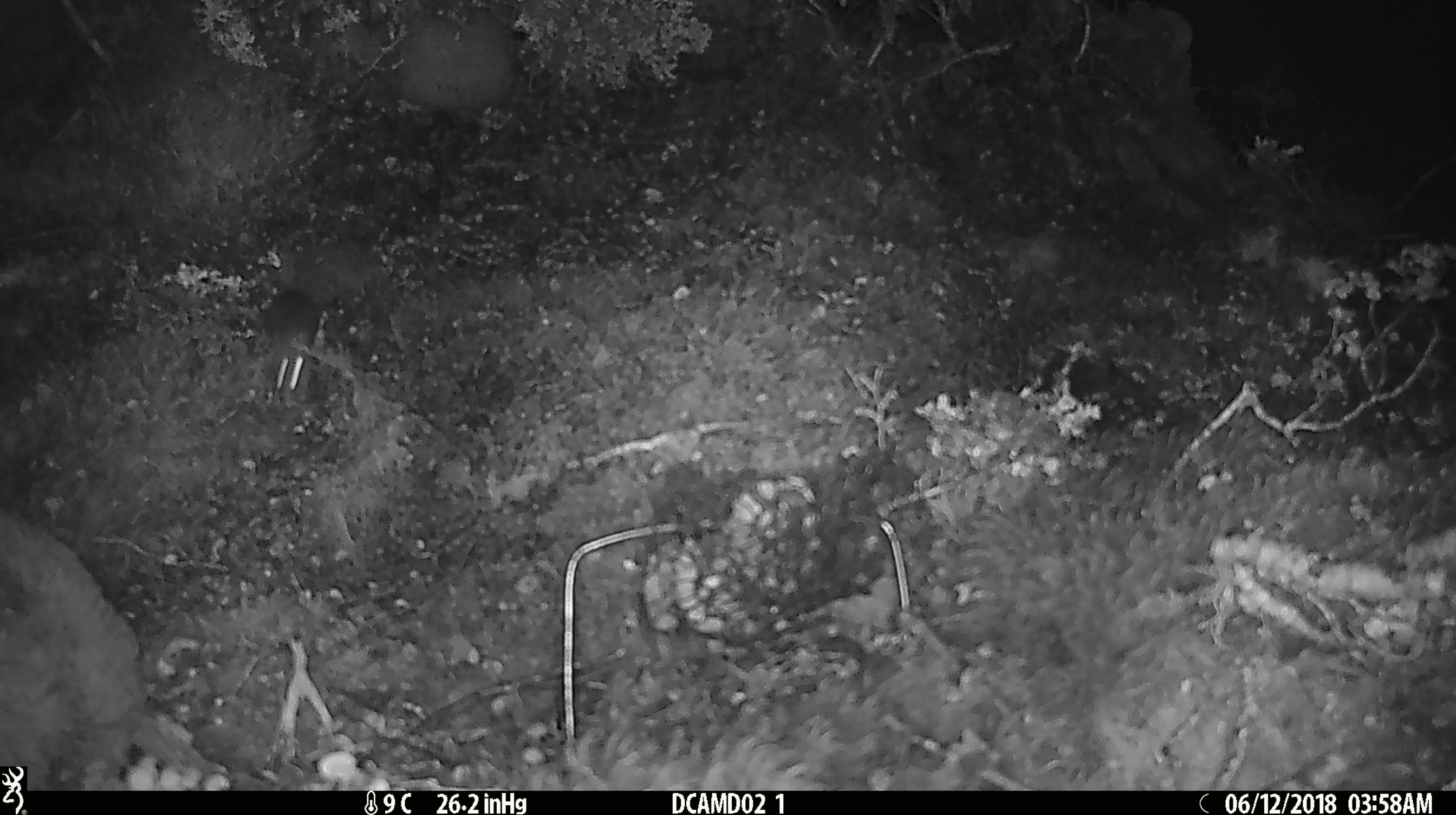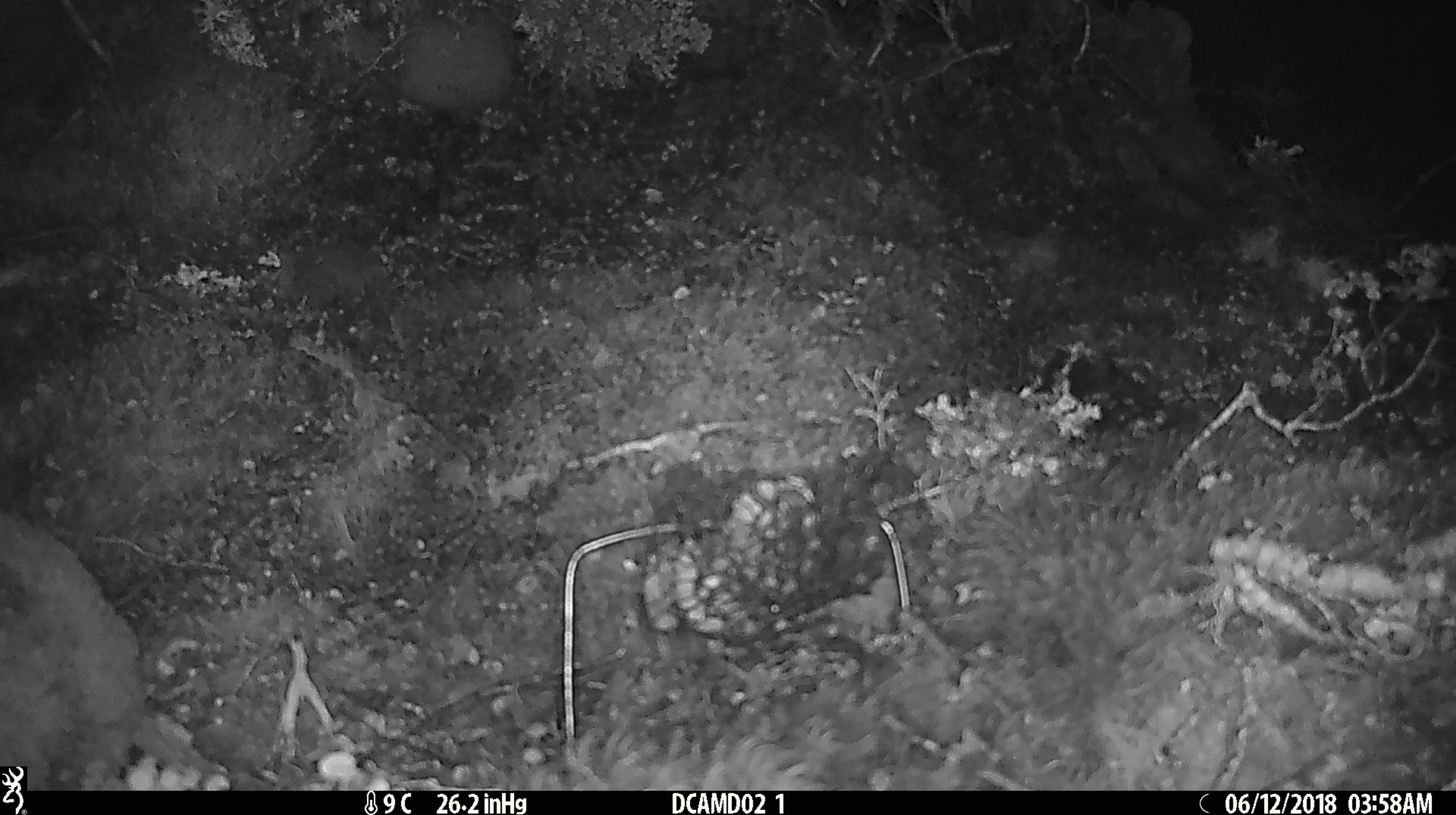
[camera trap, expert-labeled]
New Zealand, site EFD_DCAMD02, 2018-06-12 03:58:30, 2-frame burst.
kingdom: Animalia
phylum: Chordata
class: Mammalia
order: Rodentia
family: Muridae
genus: Mus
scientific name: Mus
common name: mouse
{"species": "mouse (Mus)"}